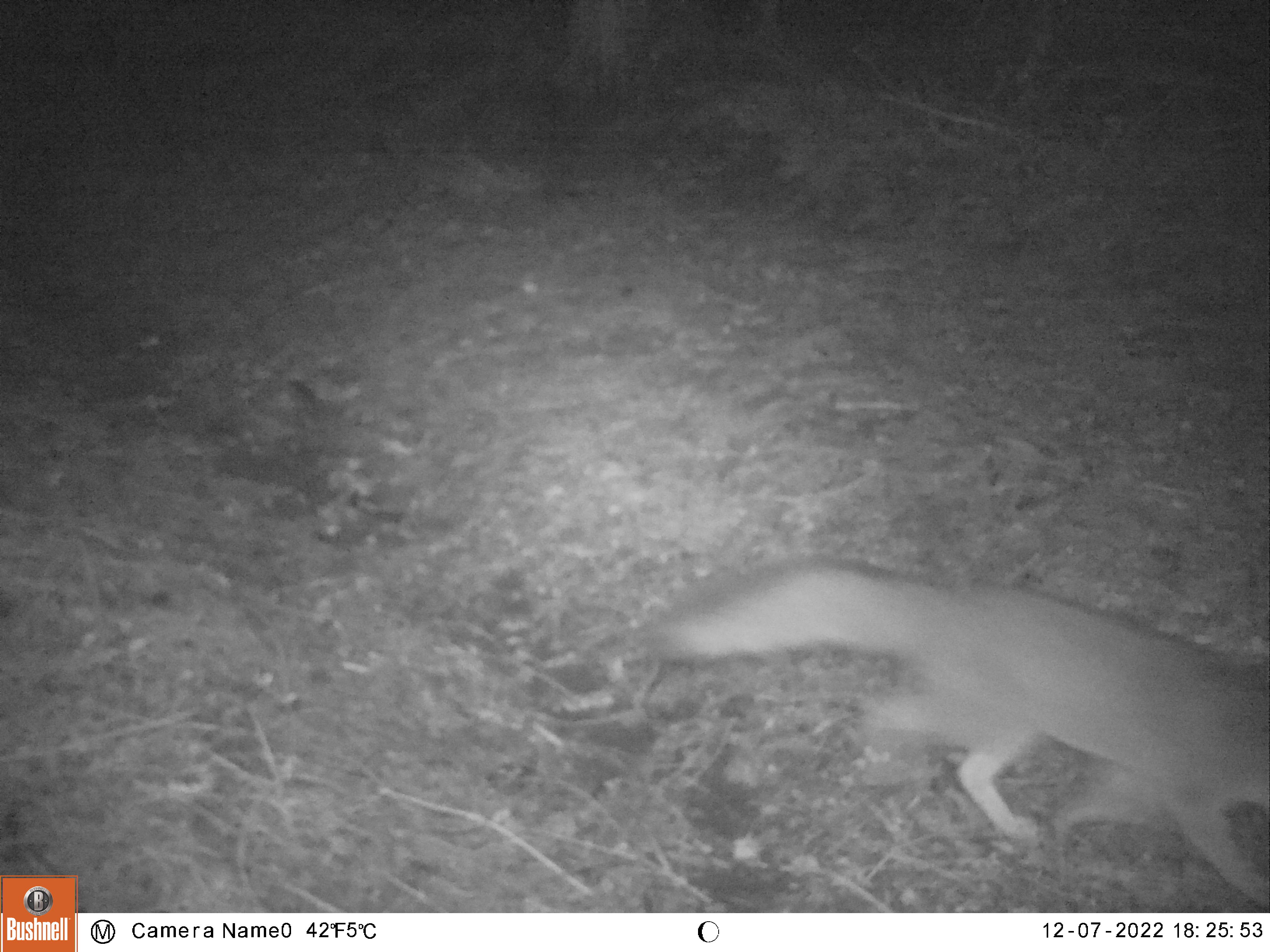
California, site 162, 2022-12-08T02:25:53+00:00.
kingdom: Animalia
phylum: Chordata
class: Mammalia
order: Carnivora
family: Canidae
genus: Urocyon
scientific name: Urocyon cinereoargenteus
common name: gray fox